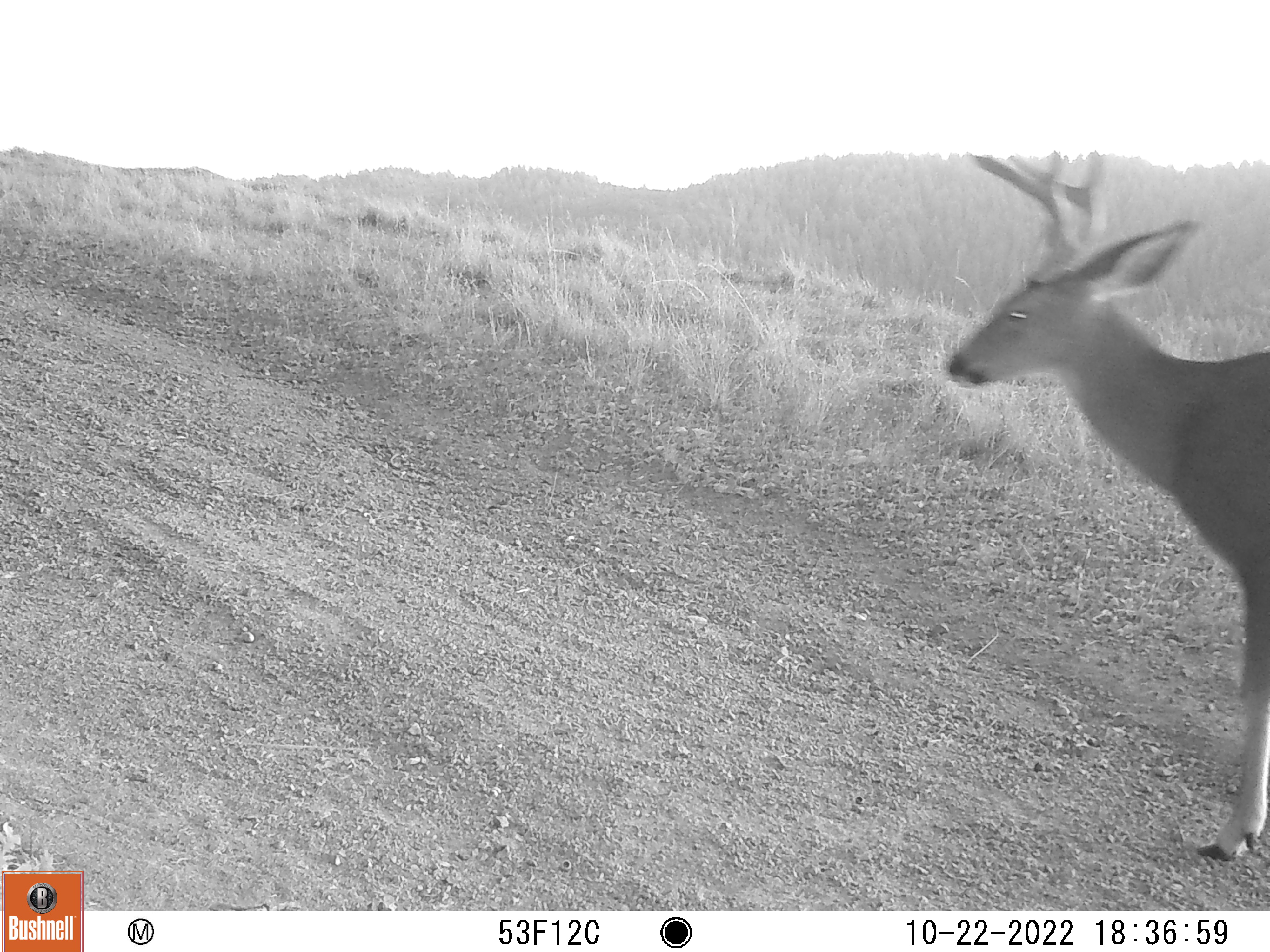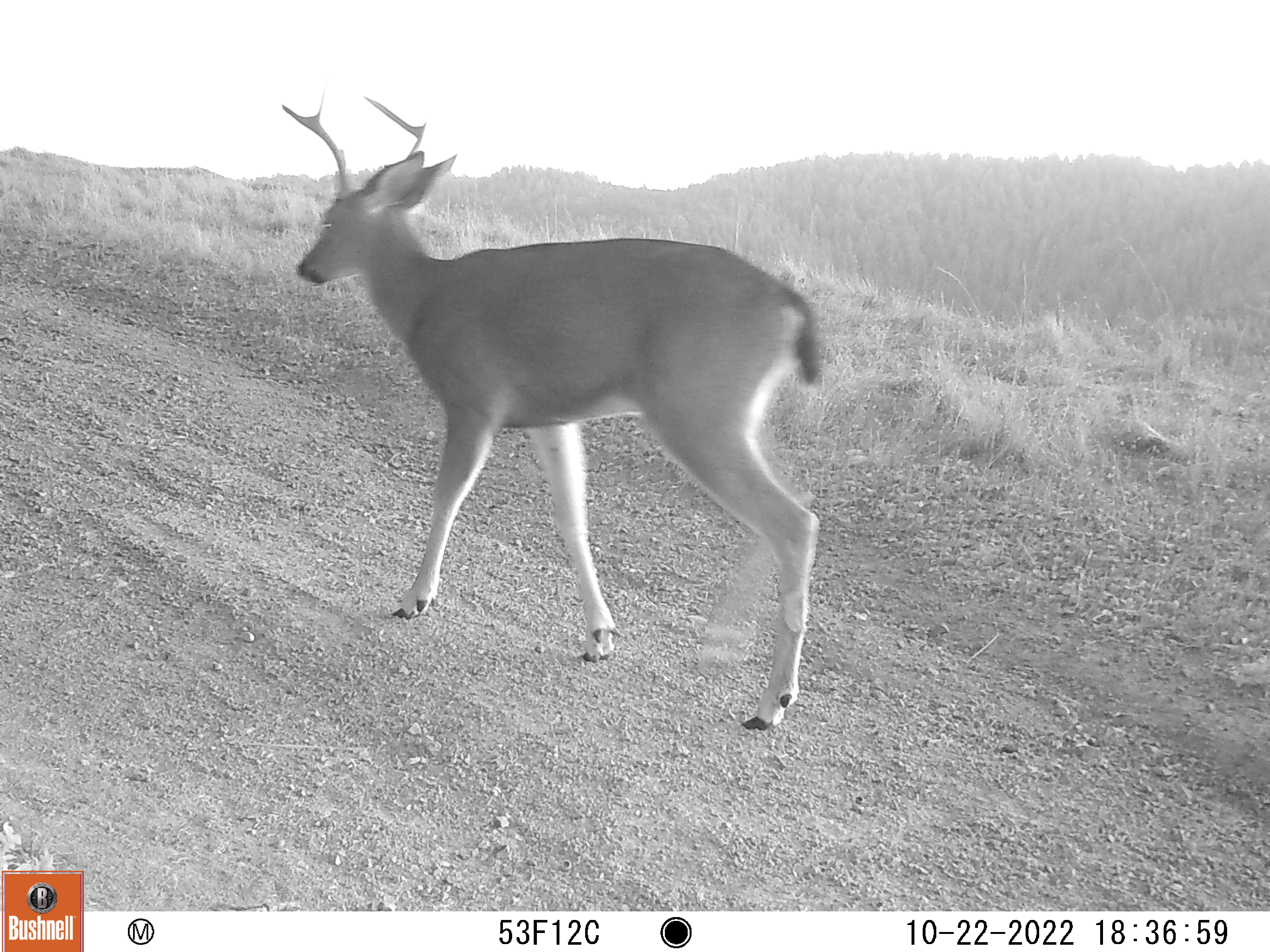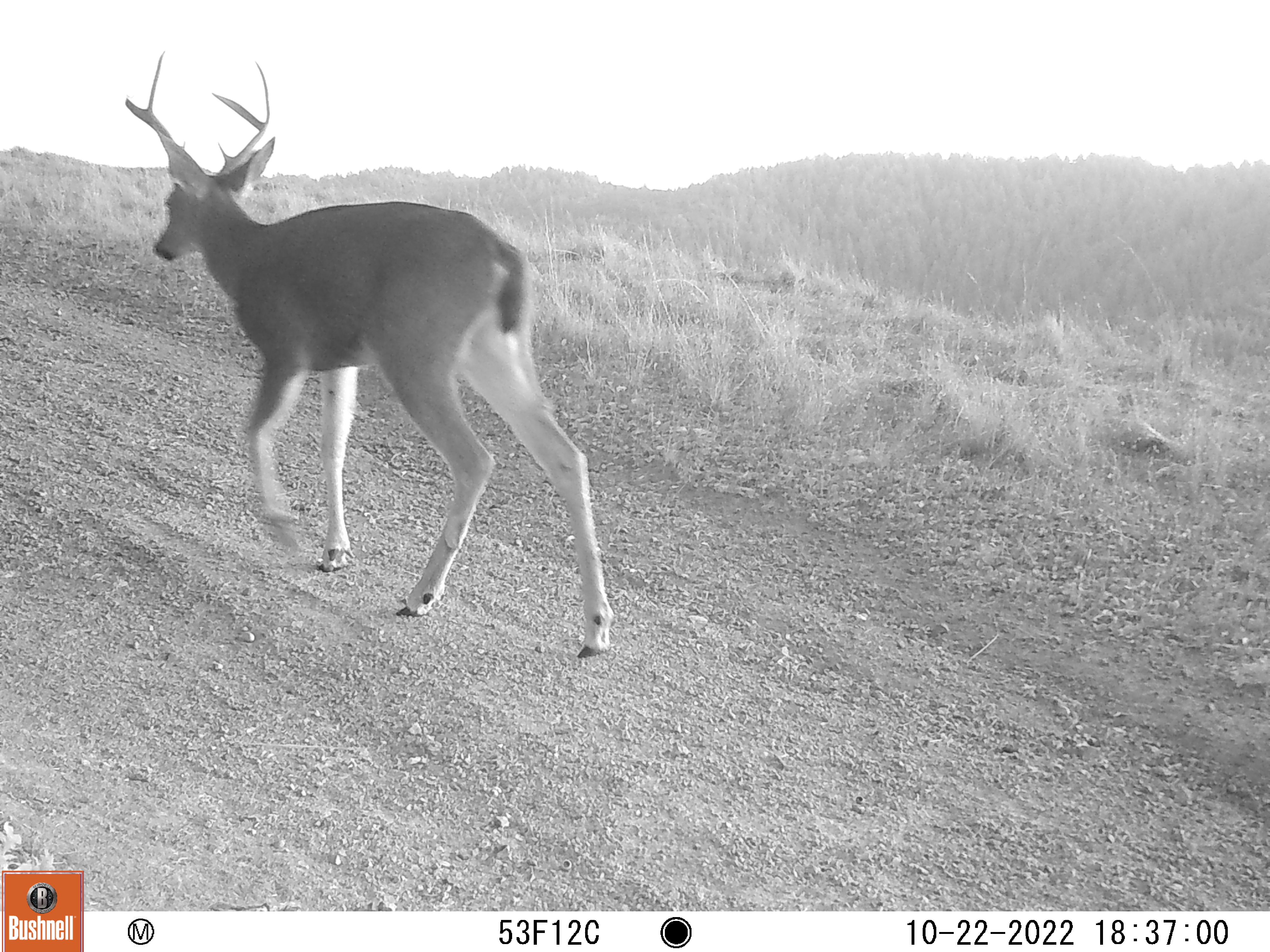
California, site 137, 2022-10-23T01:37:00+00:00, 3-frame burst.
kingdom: Animalia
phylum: Chordata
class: Mammalia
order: Artiodactyla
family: Cervidae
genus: Odocoileus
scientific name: Odocoileus hemionus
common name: mule deer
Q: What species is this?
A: Mule deer (Odocoileus hemionus).